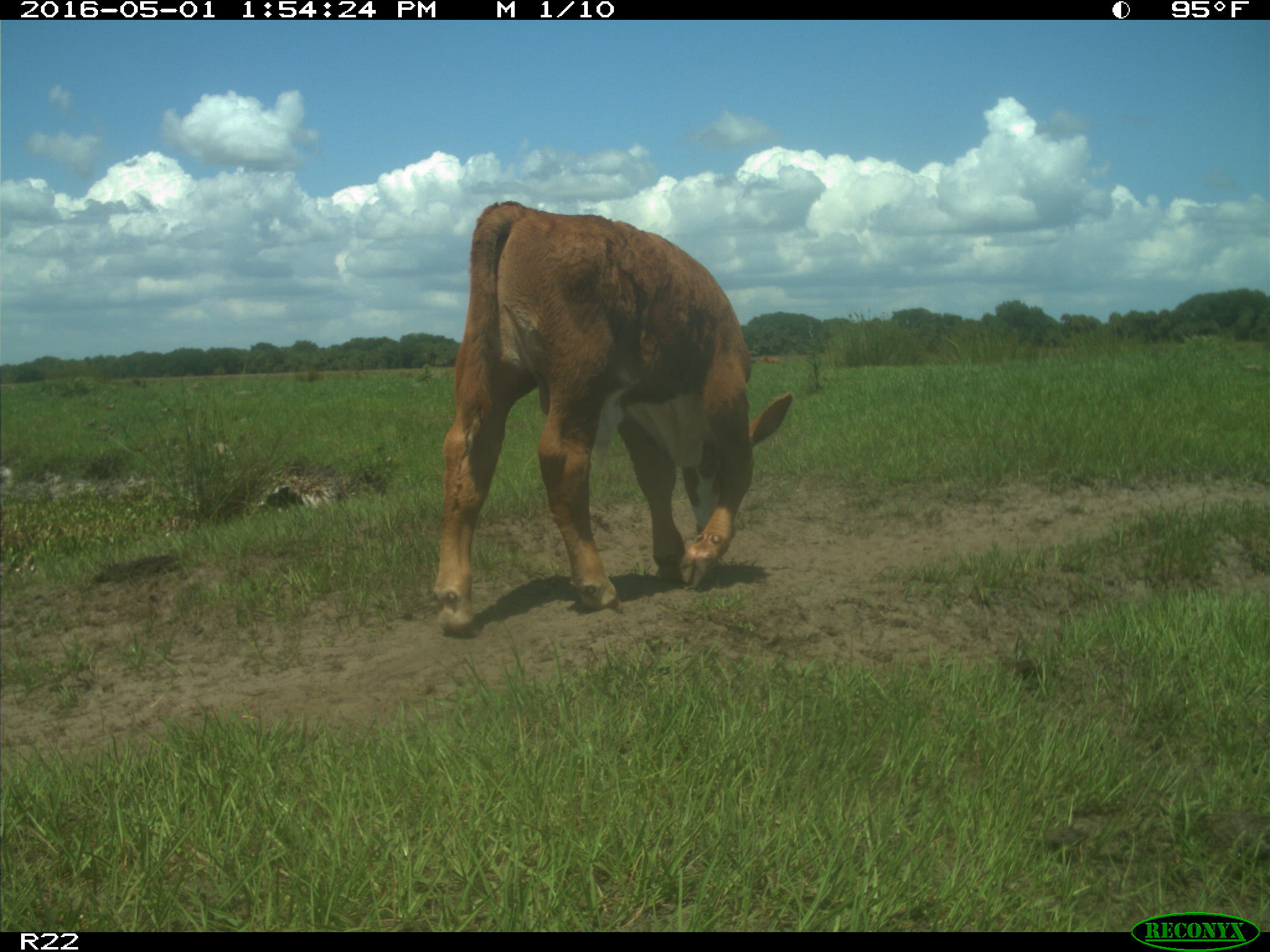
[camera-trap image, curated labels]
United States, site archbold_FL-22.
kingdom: Animalia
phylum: Chordata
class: Mammalia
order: Artiodactyla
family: Bovidae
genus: Bos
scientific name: Bos taurus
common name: domestic cow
Bos taurus (domestic cow).